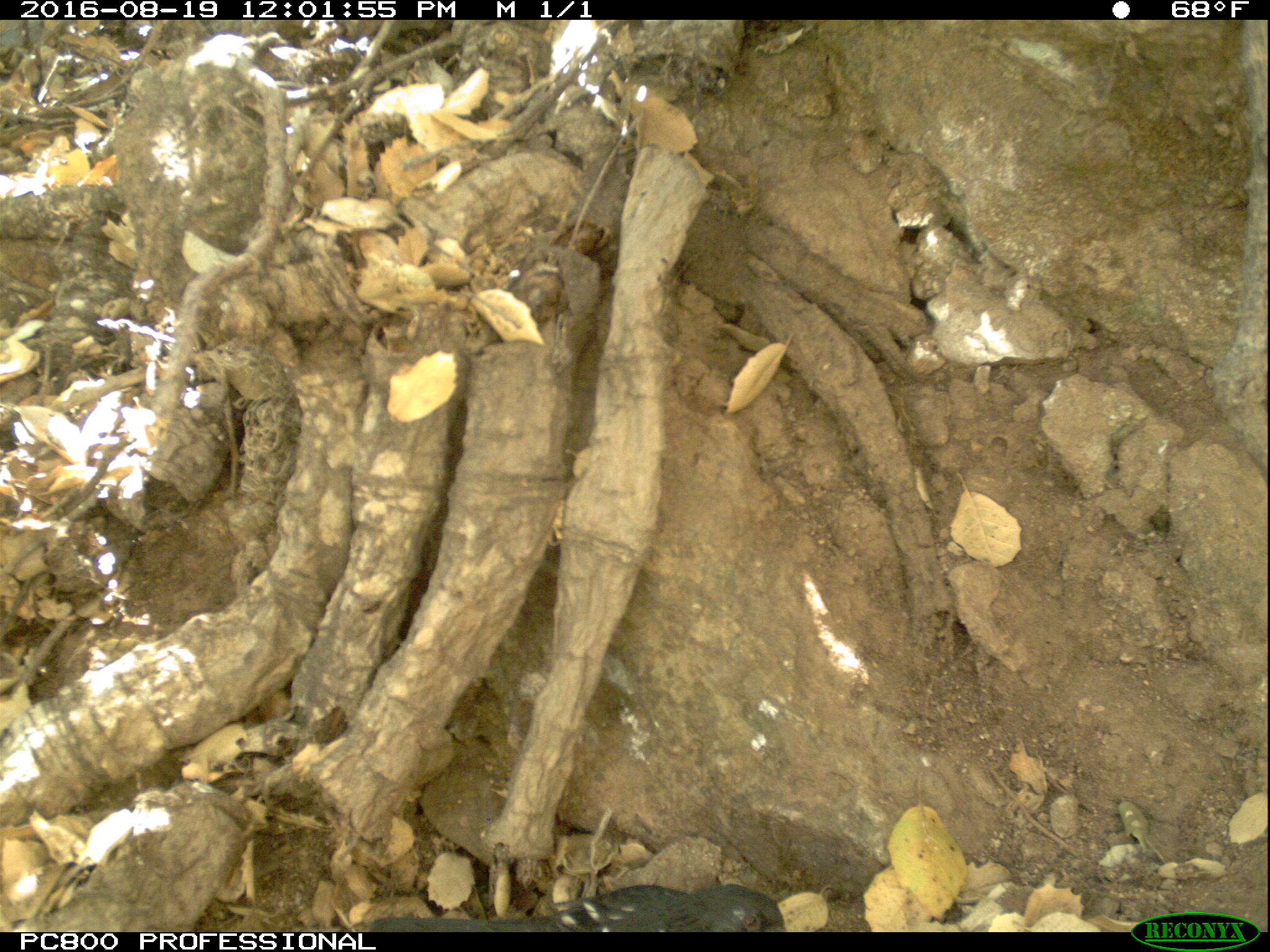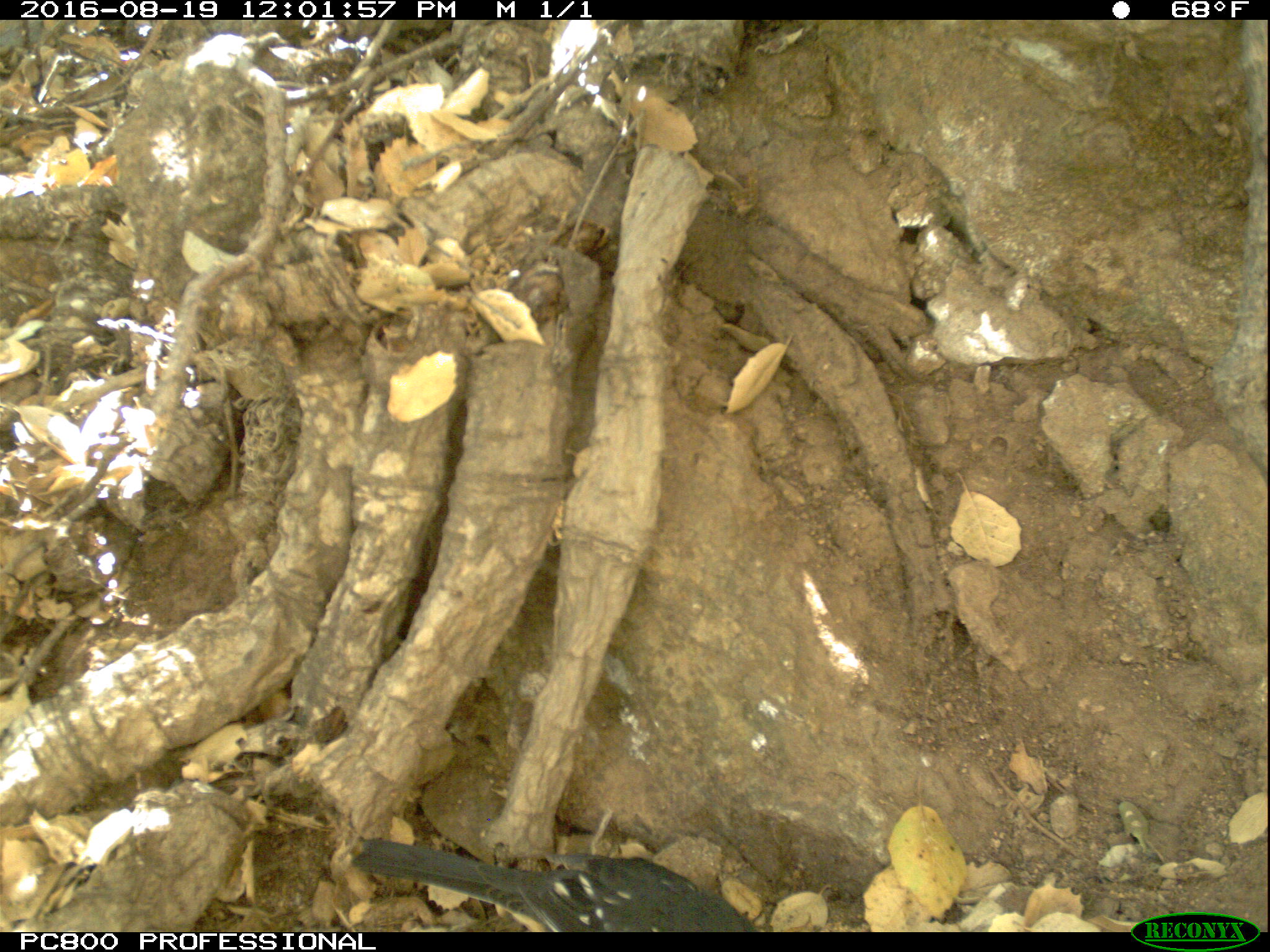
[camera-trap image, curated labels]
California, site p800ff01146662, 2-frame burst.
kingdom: Animalia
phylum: Chordata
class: Aves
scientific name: Aves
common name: bird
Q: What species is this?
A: Bird (Aves).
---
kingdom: Animalia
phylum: Chordata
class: Mammalia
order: Rodentia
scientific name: Rodentia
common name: rodent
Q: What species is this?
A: Rodent (Rodentia).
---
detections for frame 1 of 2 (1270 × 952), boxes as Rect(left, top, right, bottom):
bird: Rect(365, 883, 791, 933)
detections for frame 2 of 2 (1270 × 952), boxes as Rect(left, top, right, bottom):
rodent: Rect(346, 835, 765, 933)